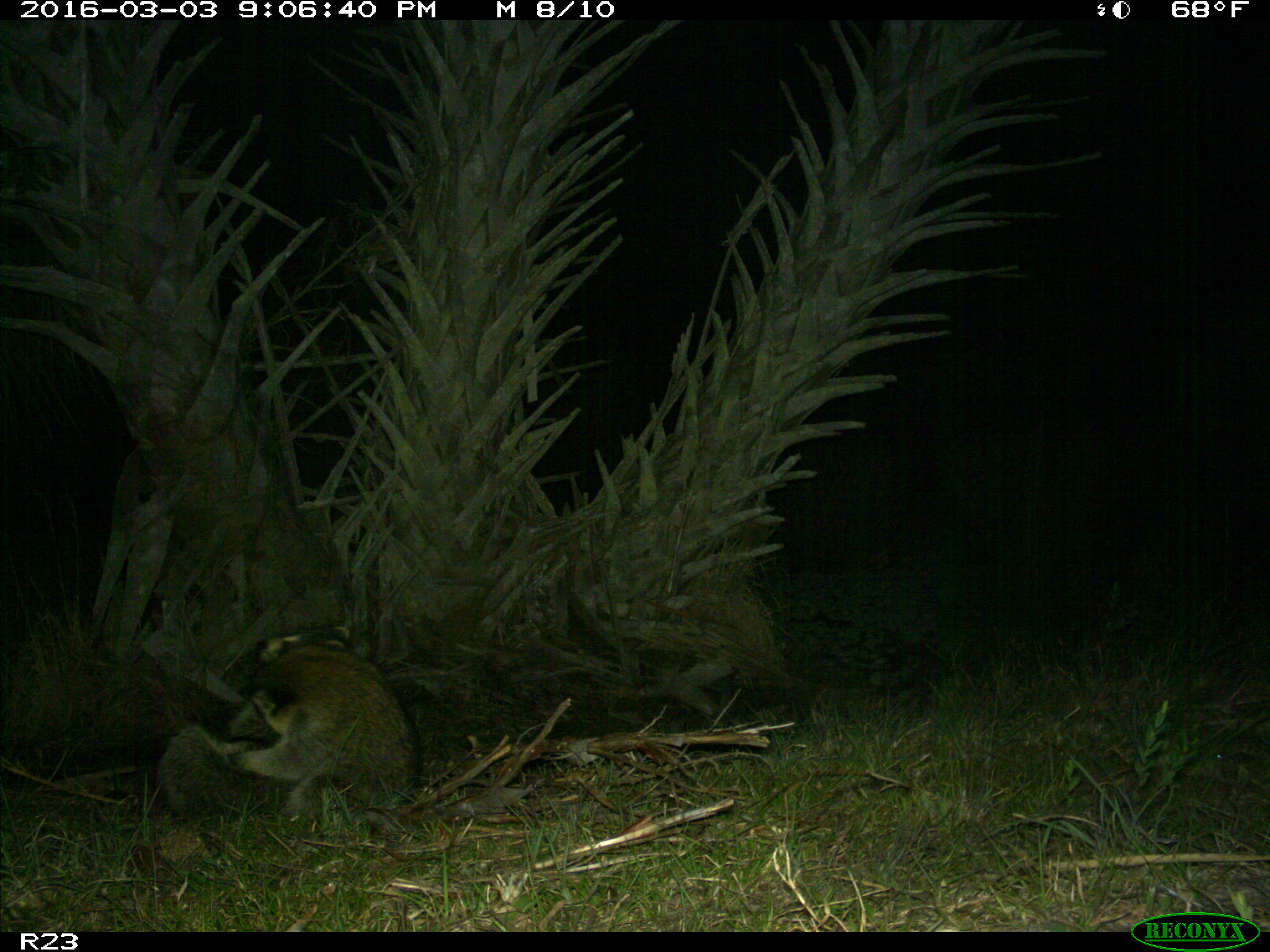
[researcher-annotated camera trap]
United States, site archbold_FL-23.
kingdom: Animalia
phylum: Chordata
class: Mammalia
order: Carnivora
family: Procyonidae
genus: Procyon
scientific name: Procyon lotor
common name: common raccoon